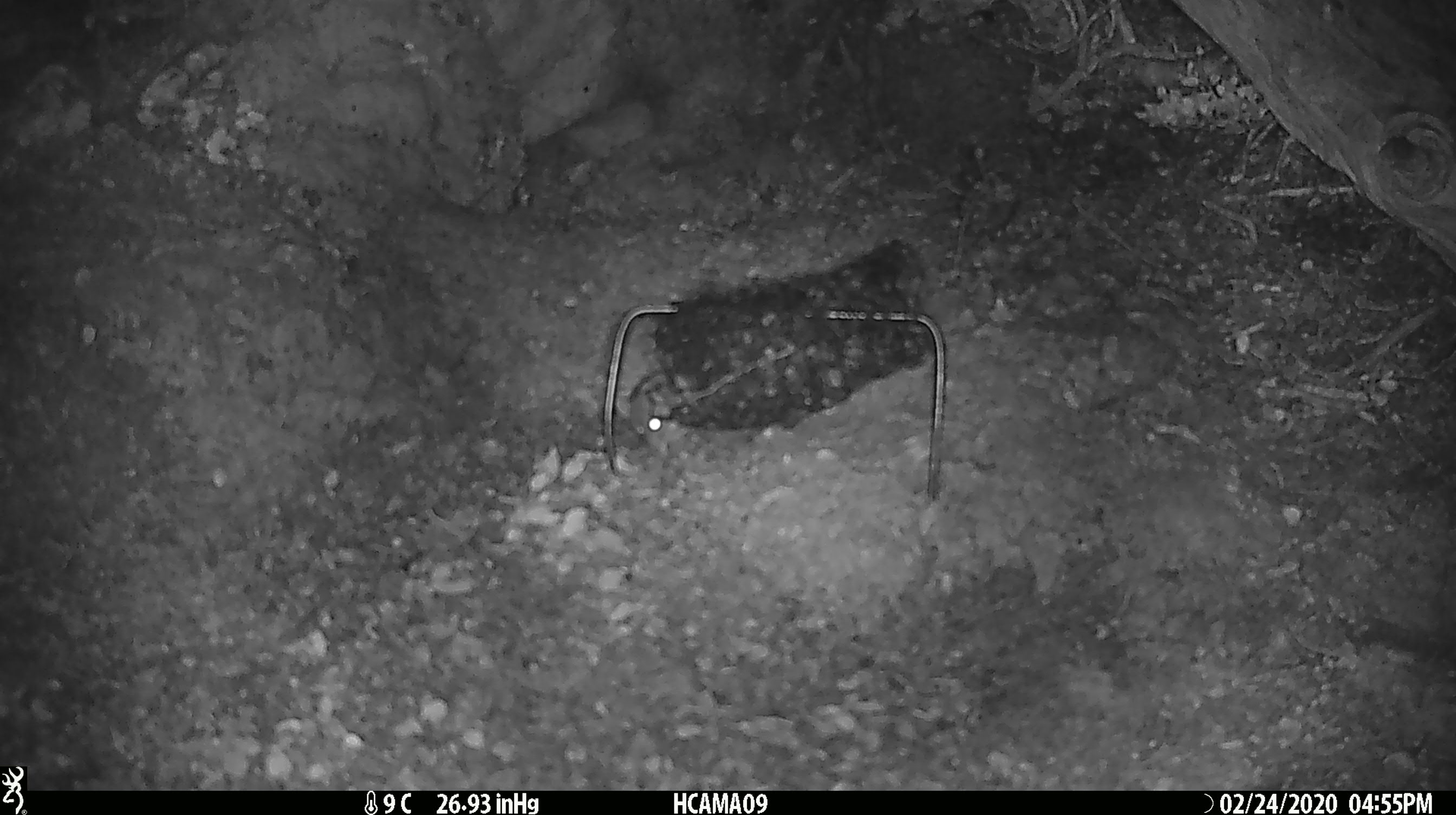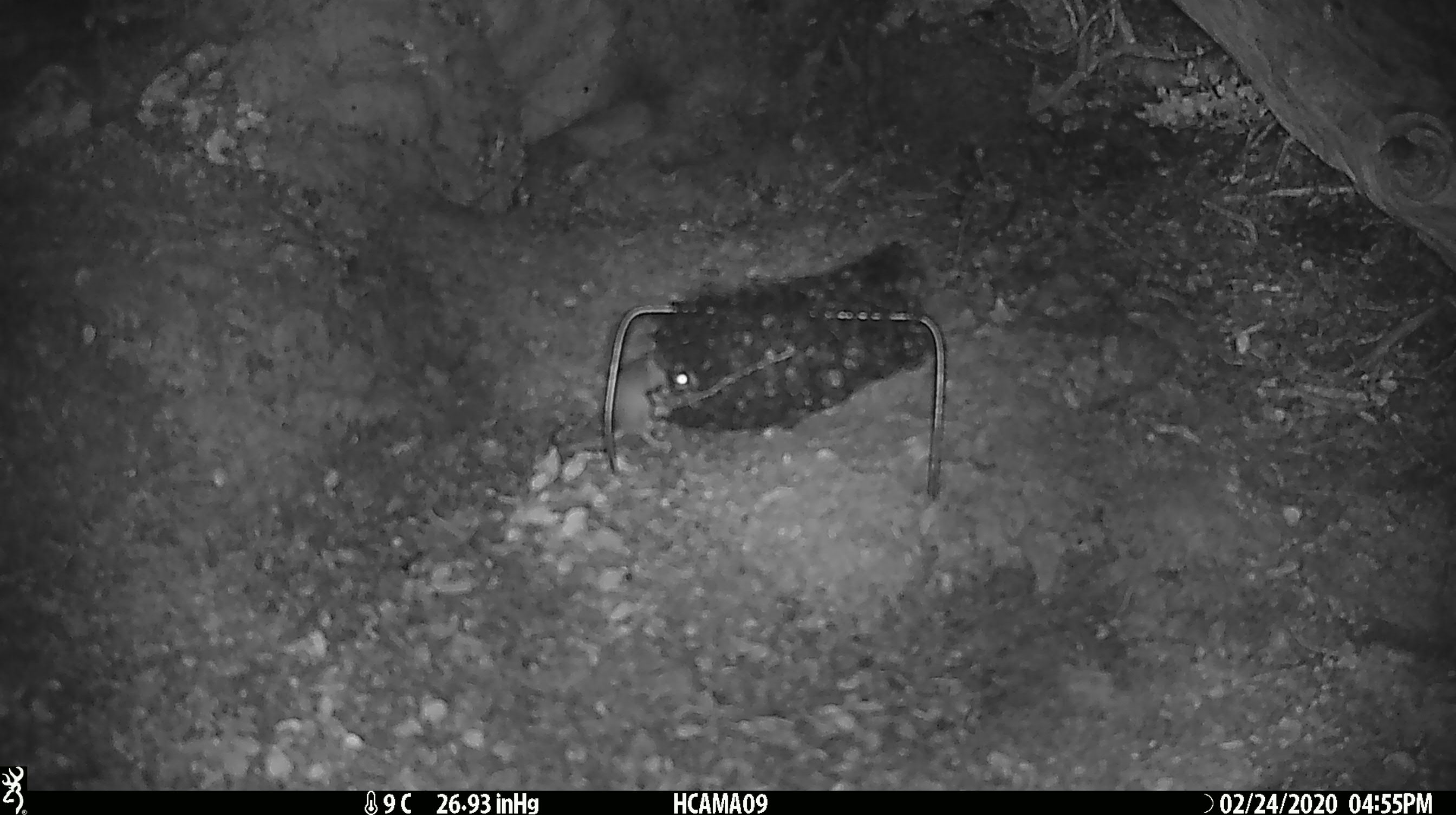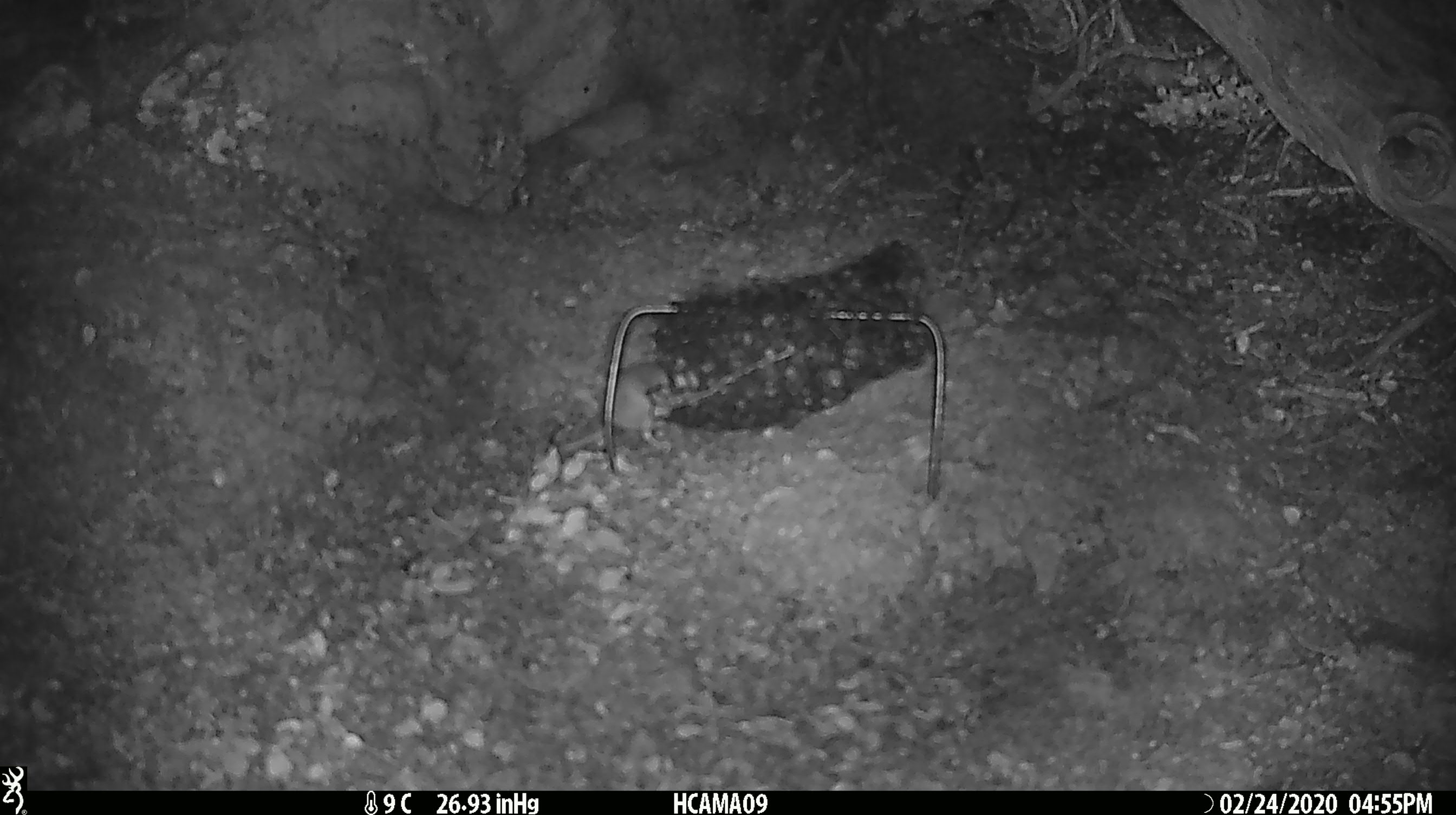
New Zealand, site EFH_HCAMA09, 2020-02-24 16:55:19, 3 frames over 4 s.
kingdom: Animalia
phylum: Chordata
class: Mammalia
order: Rodentia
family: Muridae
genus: Mus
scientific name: Mus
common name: mouse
Mouse (Mus).